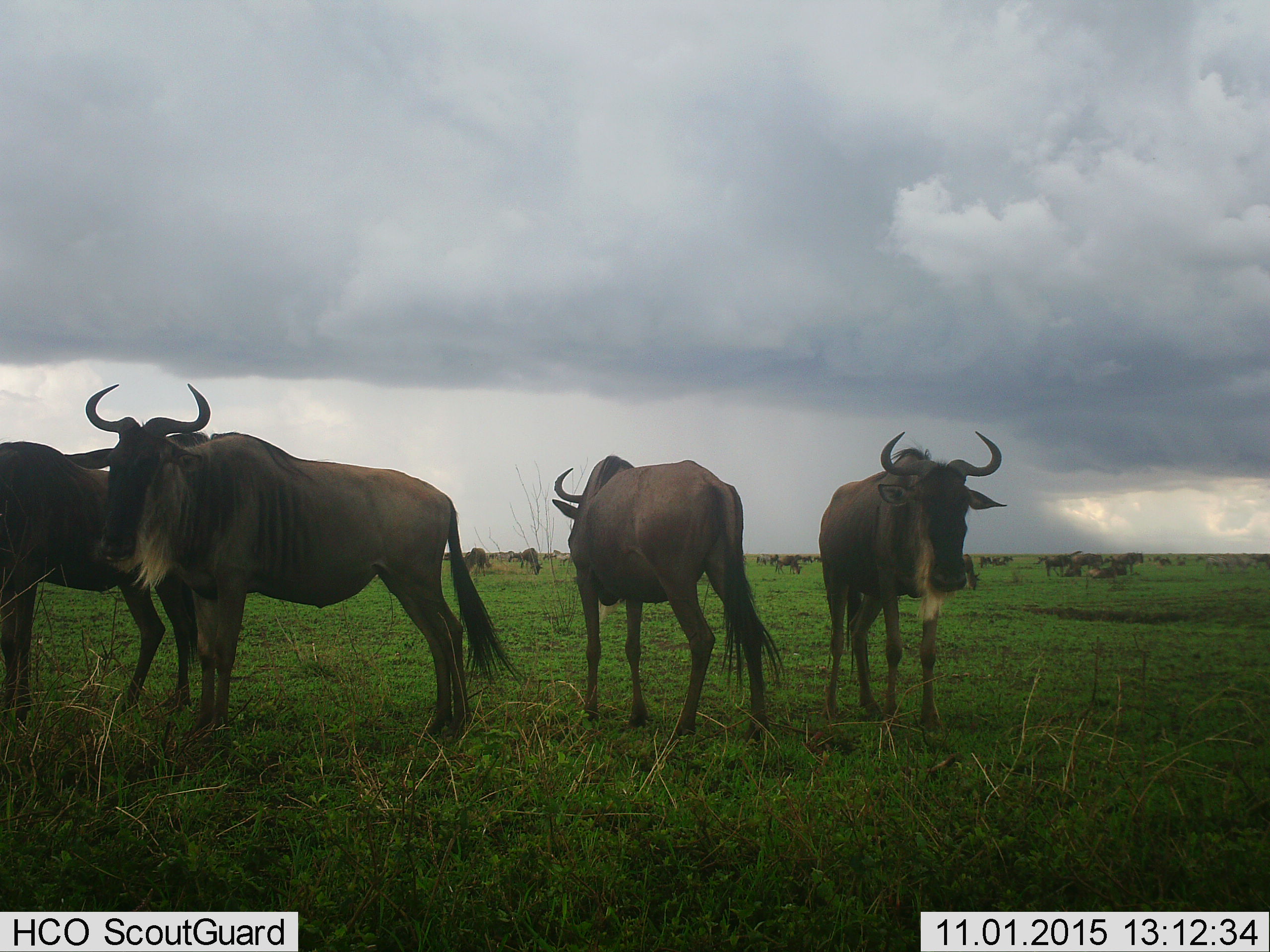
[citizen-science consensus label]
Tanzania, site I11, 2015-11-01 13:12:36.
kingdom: Animalia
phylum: Chordata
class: Mammalia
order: Artiodactyla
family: Bovidae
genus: Connochaetes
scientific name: Connochaetes taurinus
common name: blue wildebeest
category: wildebeest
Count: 11-50.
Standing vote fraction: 100%.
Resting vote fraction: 31%.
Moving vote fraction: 15%.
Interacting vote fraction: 0%.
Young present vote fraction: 8%.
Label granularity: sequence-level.